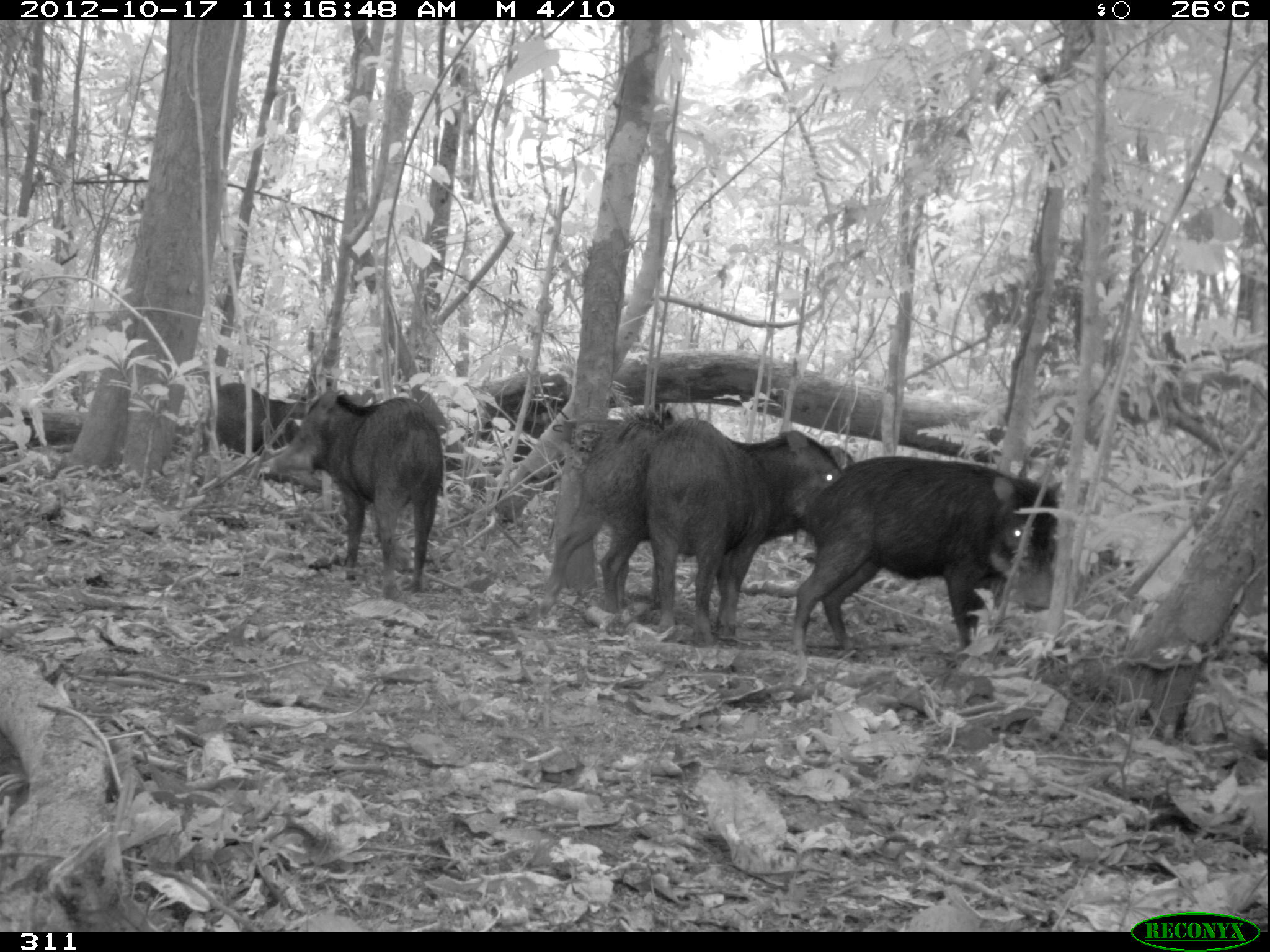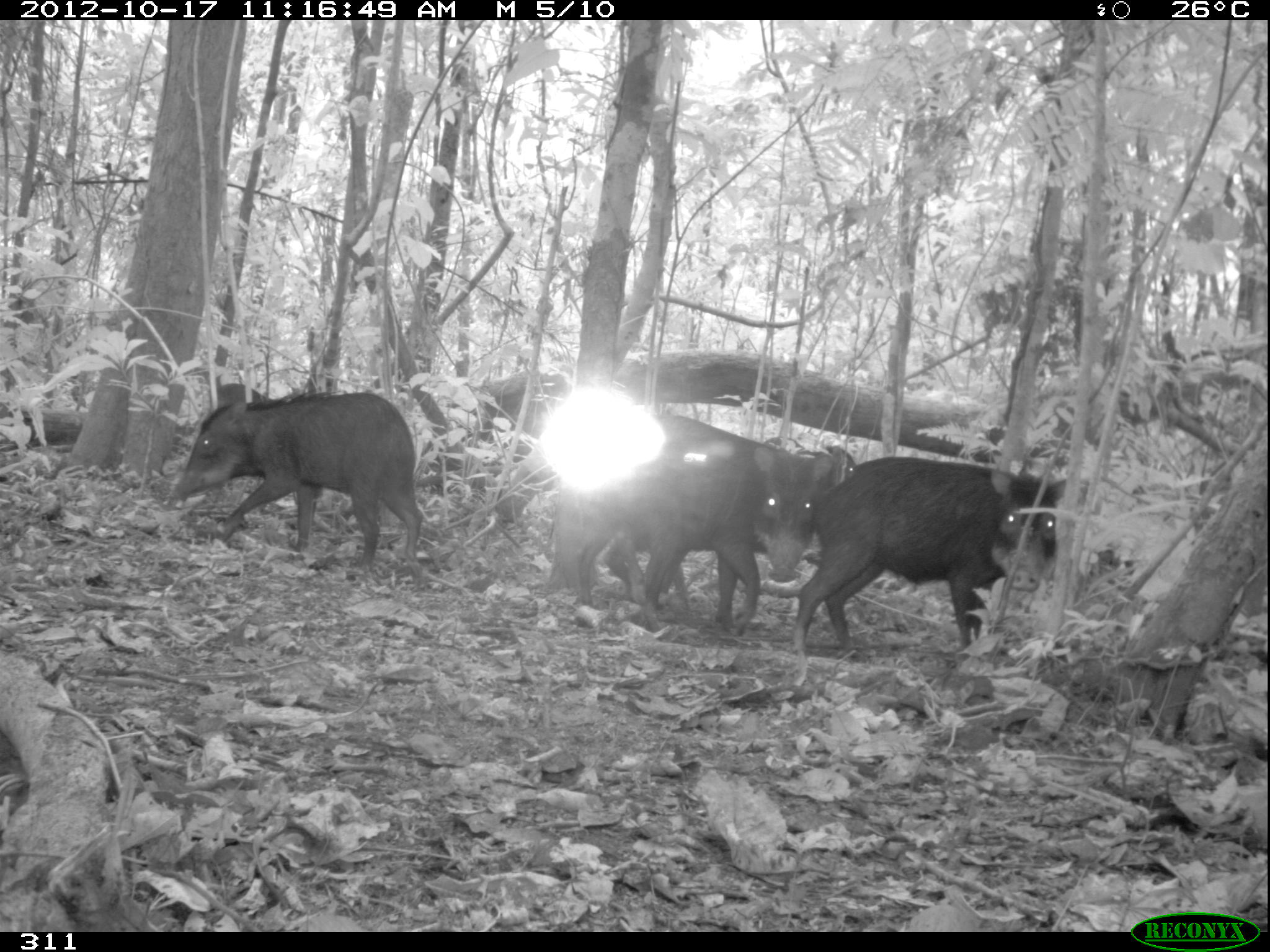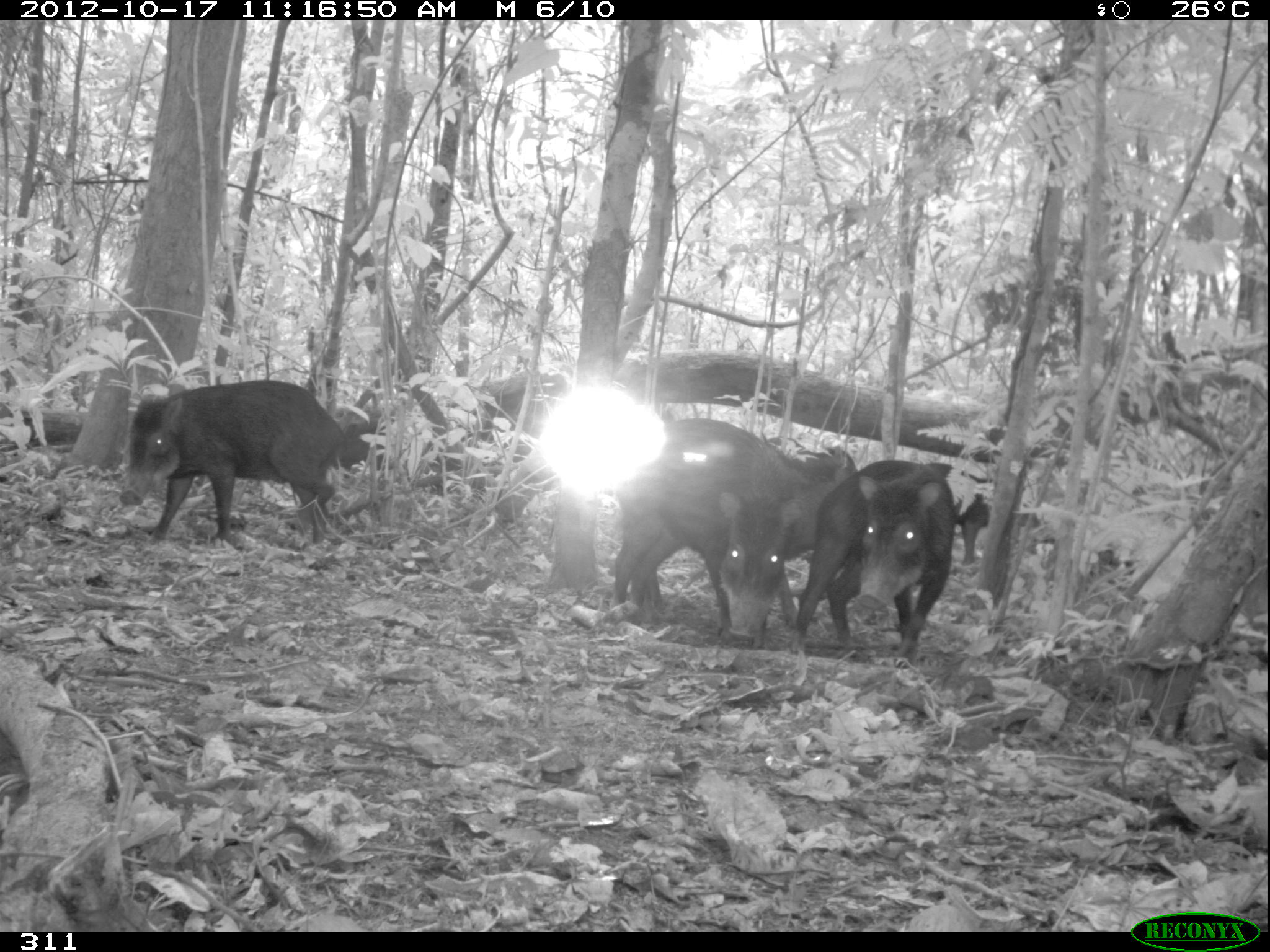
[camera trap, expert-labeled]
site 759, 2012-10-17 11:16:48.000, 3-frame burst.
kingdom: Animalia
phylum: Chordata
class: Mammalia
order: Artiodactyla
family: Tayassuidae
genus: Tayassu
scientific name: Tayassu pecari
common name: white-lipped peccary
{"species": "Tayassu pecari (white-lipped peccary)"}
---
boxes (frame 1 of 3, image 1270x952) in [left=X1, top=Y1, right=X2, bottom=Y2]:
tayassu pecari: [left=792, top=451, right=1063, bottom=654]; [left=647, top=417, right=853, bottom=641]; [left=539, top=415, right=734, bottom=636]; [left=259, top=388, right=443, bottom=595]; [left=209, top=381, right=310, bottom=463]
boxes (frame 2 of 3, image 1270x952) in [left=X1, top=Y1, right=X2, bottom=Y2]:
tayassu pecari: [left=789, top=454, right=1068, bottom=659]; [left=576, top=411, right=831, bottom=631]; [left=169, top=391, right=424, bottom=570]; [left=540, top=508, right=765, bottom=594]; [left=760, top=435, right=859, bottom=493]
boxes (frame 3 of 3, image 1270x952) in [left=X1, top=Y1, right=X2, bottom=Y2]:
tayassu pecari: [left=608, top=417, right=800, bottom=653]; [left=118, top=378, right=349, bottom=549]; [left=794, top=457, right=960, bottom=669]; [left=764, top=434, right=858, bottom=632]; [left=919, top=461, right=990, bottom=565]; [left=331, top=403, right=400, bottom=472]